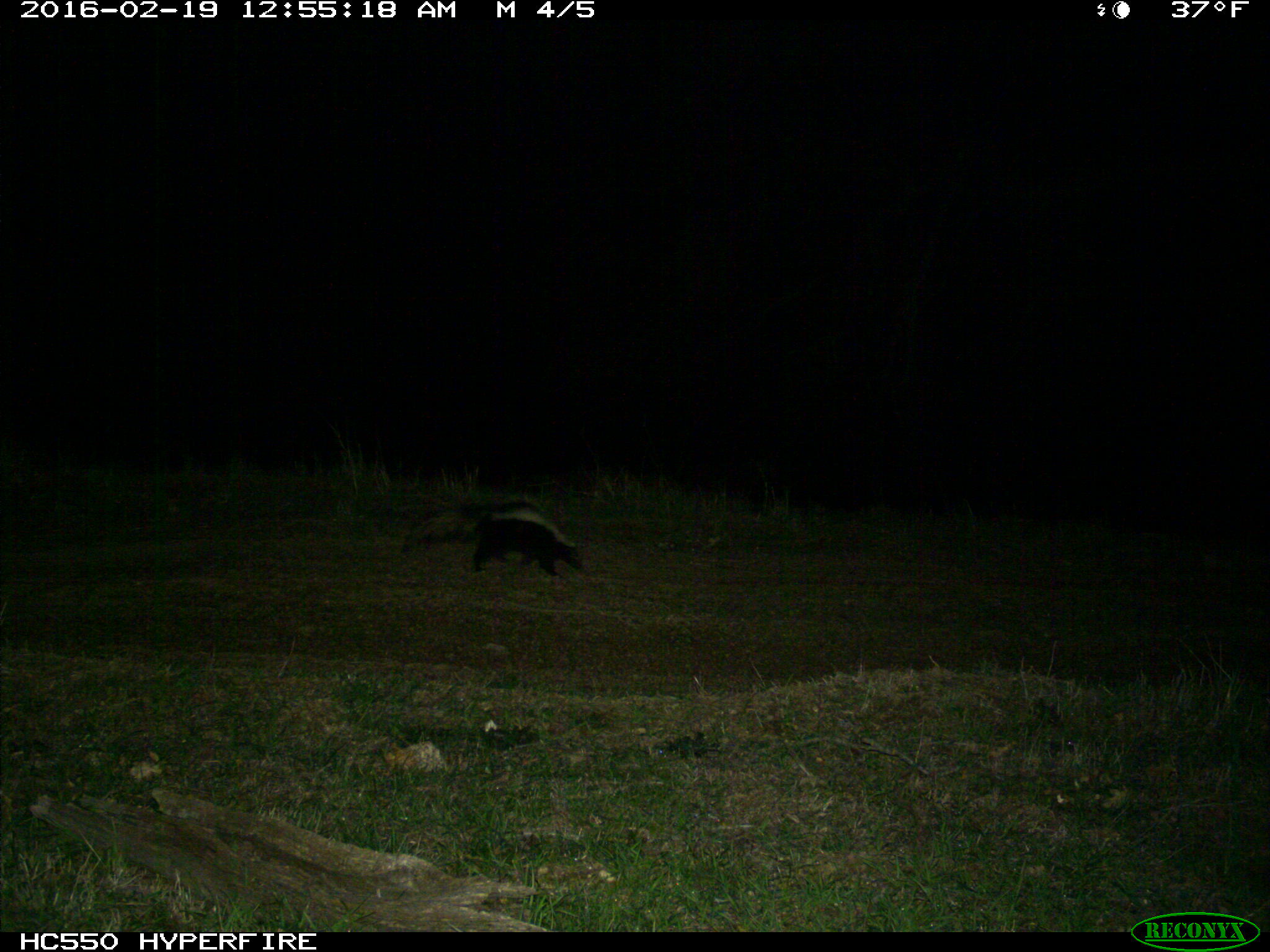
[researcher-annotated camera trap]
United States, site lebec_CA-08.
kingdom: Animalia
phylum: Chordata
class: Mammalia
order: Carnivora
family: Mephitidae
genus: Mephitis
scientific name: Mephitis mephitis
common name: striped skunk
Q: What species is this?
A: Mephitis mephitis (striped skunk).